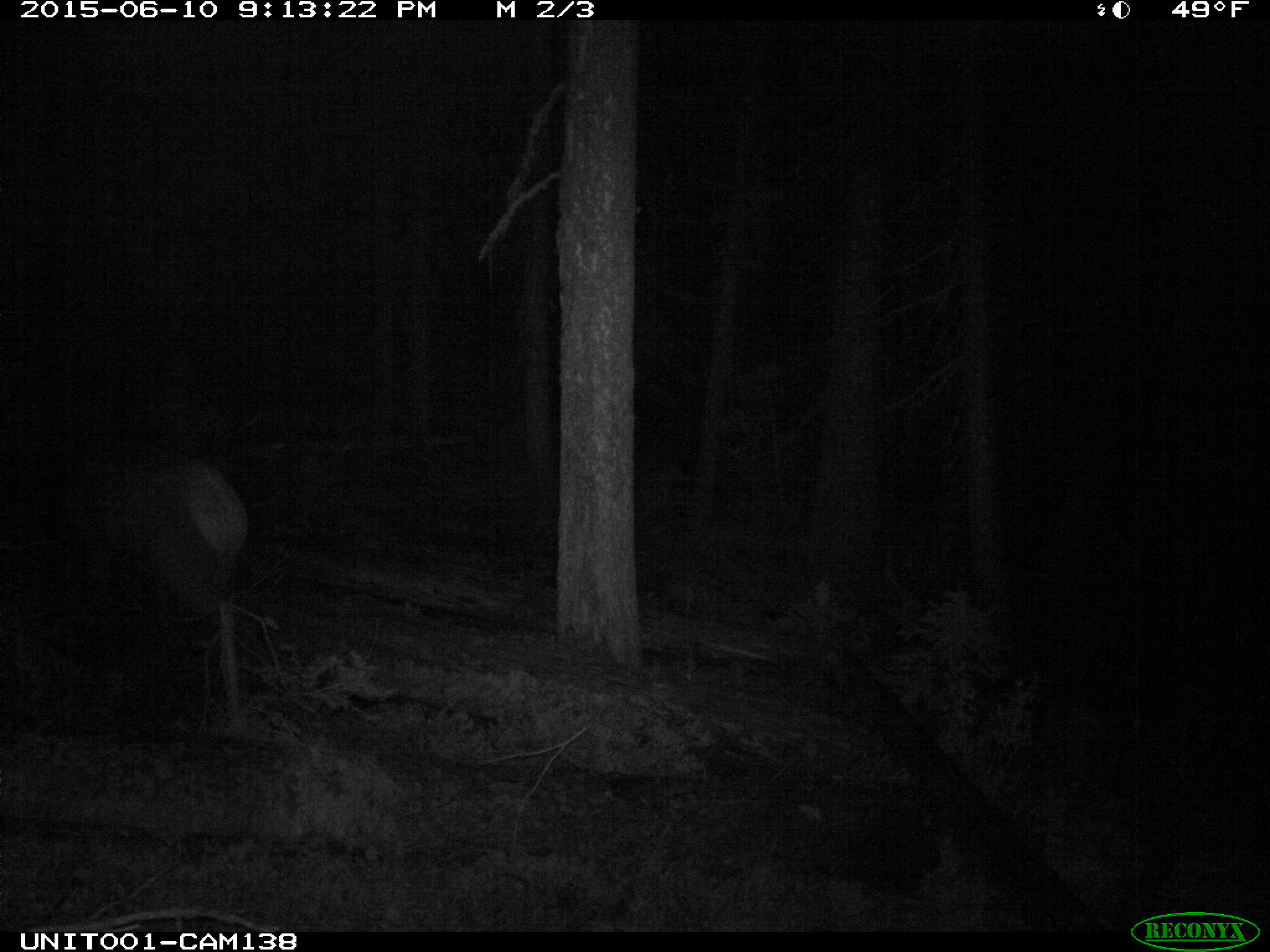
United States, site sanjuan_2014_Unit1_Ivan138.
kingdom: Animalia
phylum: Chordata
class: Mammalia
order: Artiodactyla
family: Cervidae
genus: Cervus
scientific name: Cervus elaphus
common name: red deer